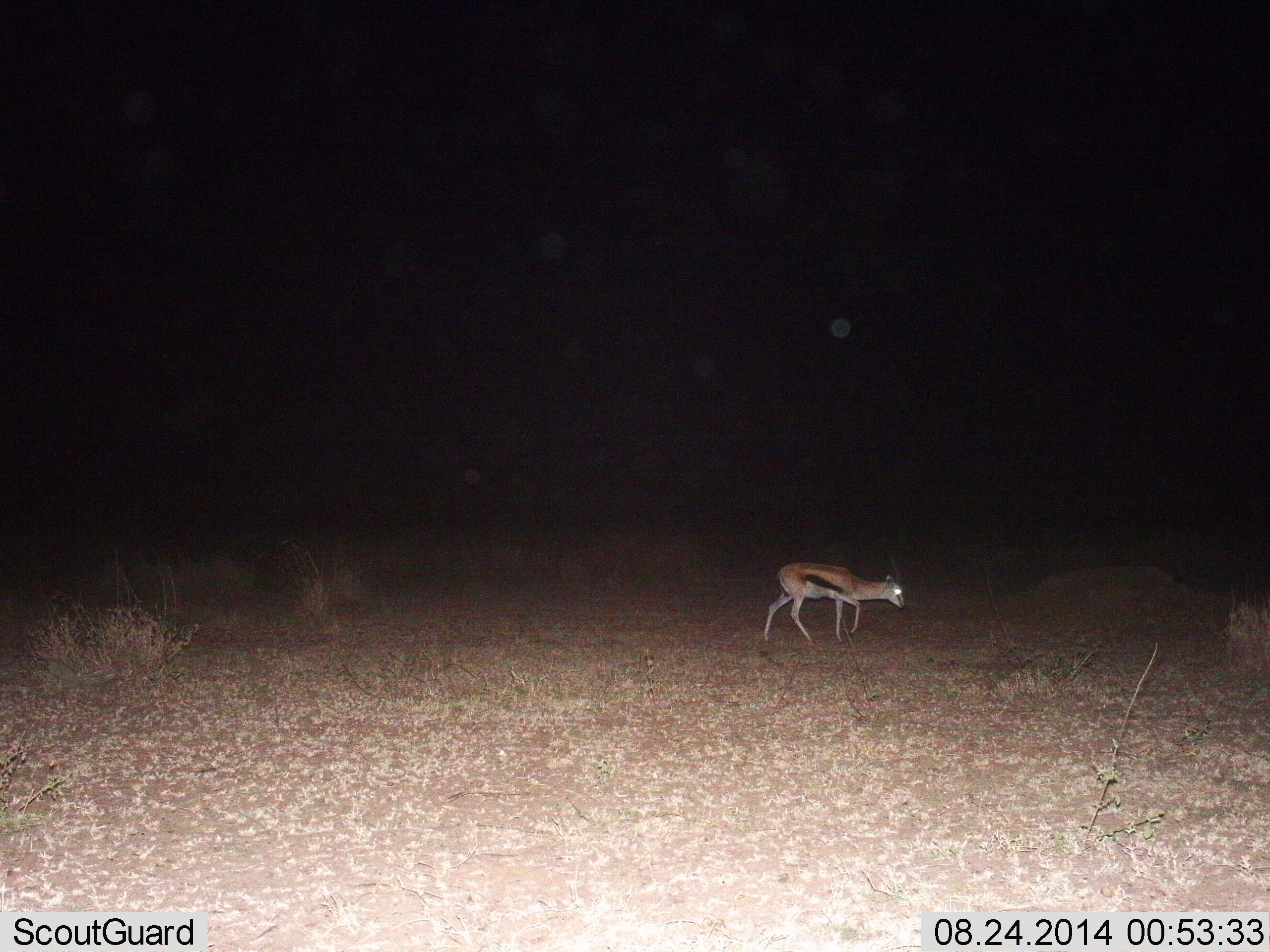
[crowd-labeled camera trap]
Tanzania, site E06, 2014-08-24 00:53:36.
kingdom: Animalia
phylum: Chordata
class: Mammalia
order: Artiodactyla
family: Bovidae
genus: Eudorcas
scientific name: Eudorcas thomsonii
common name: thomson's gazelle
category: gazellethomsons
Gazellethomsons (thomson's gazelle) (Eudorcas thomsonii), count 1. Behavior (volunteer vote fractions): standing 40%, resting 0%, moving 70%, interacting 0%. Young present (vote fraction): 0%. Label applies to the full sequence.